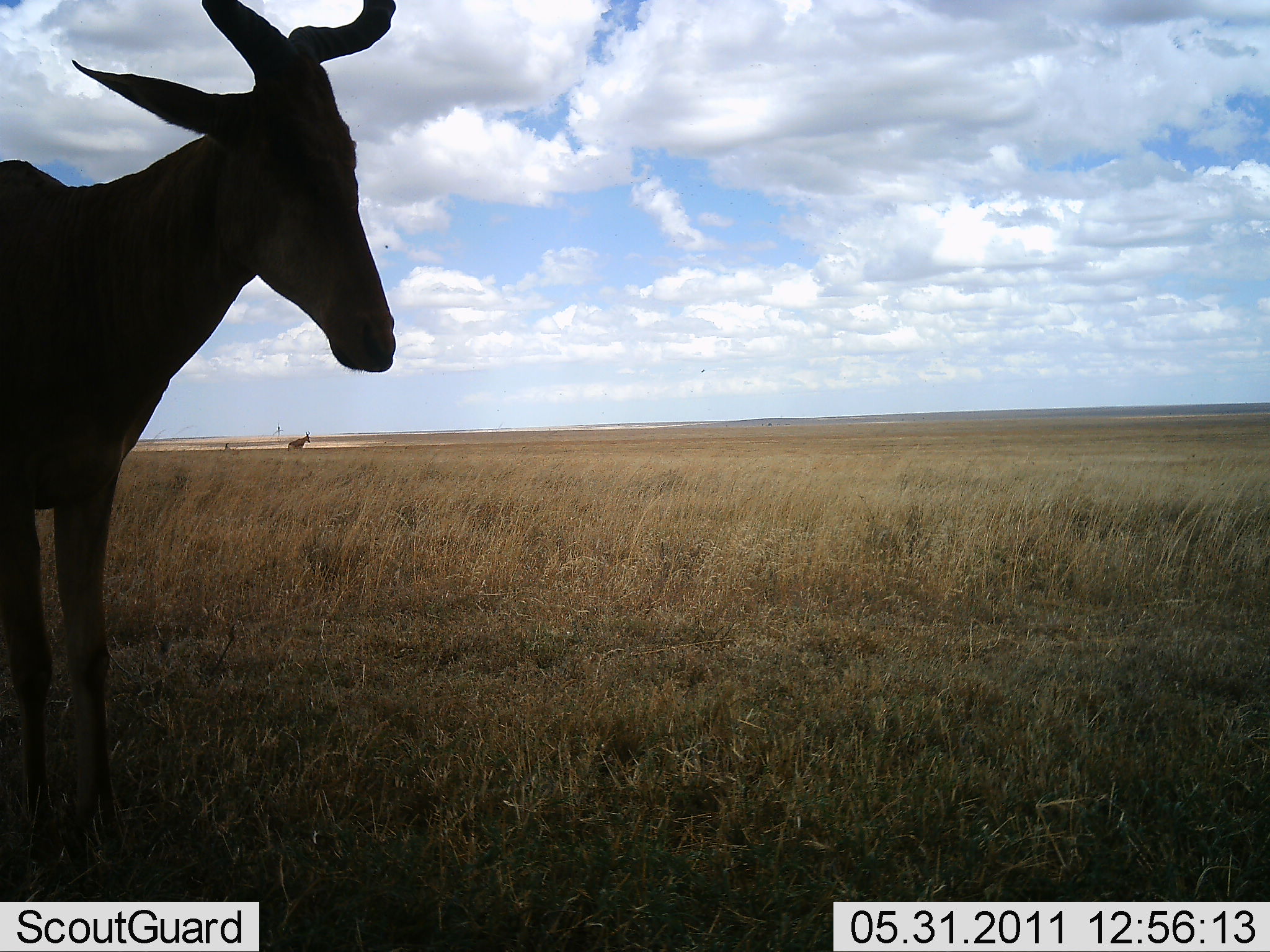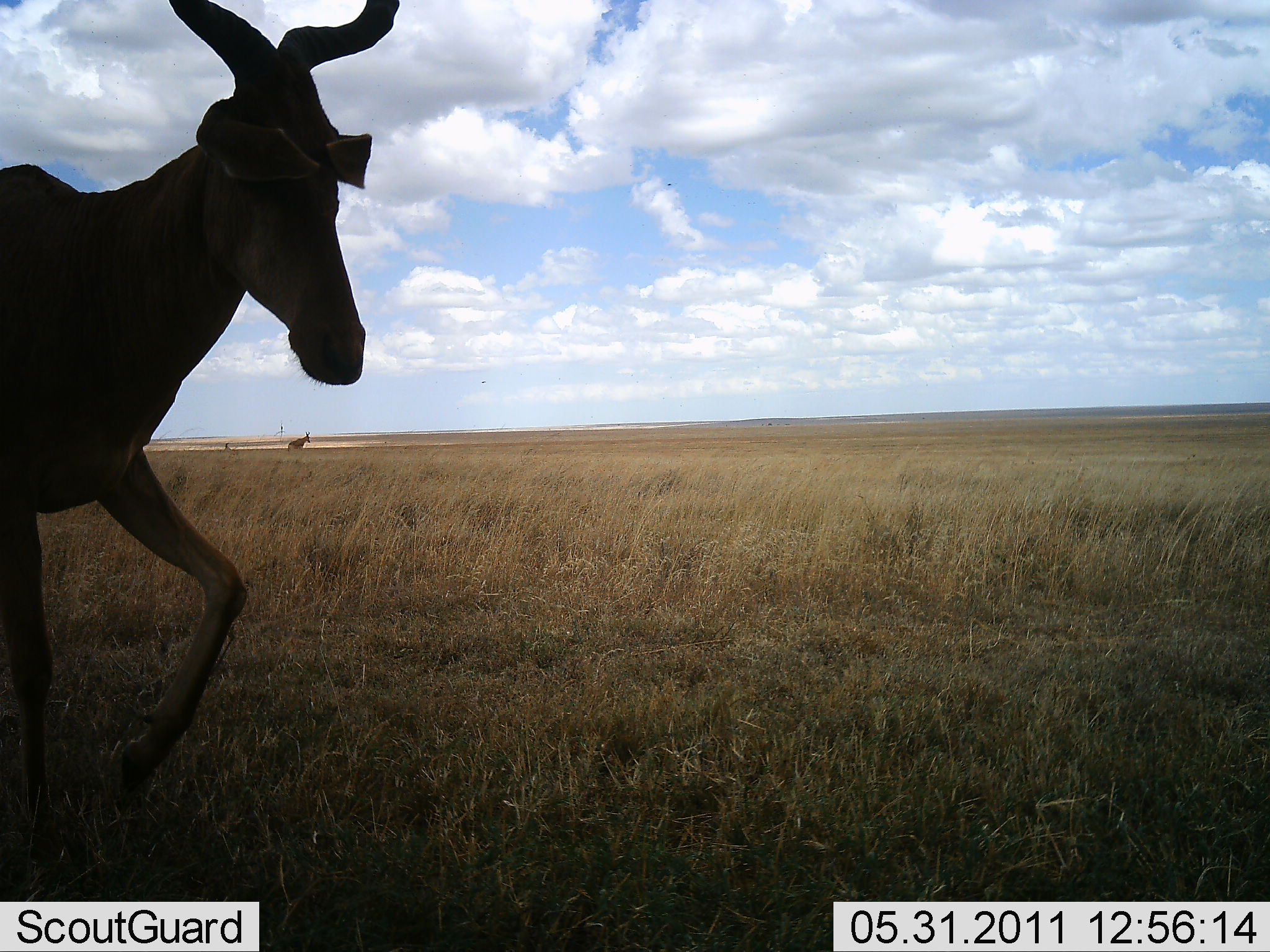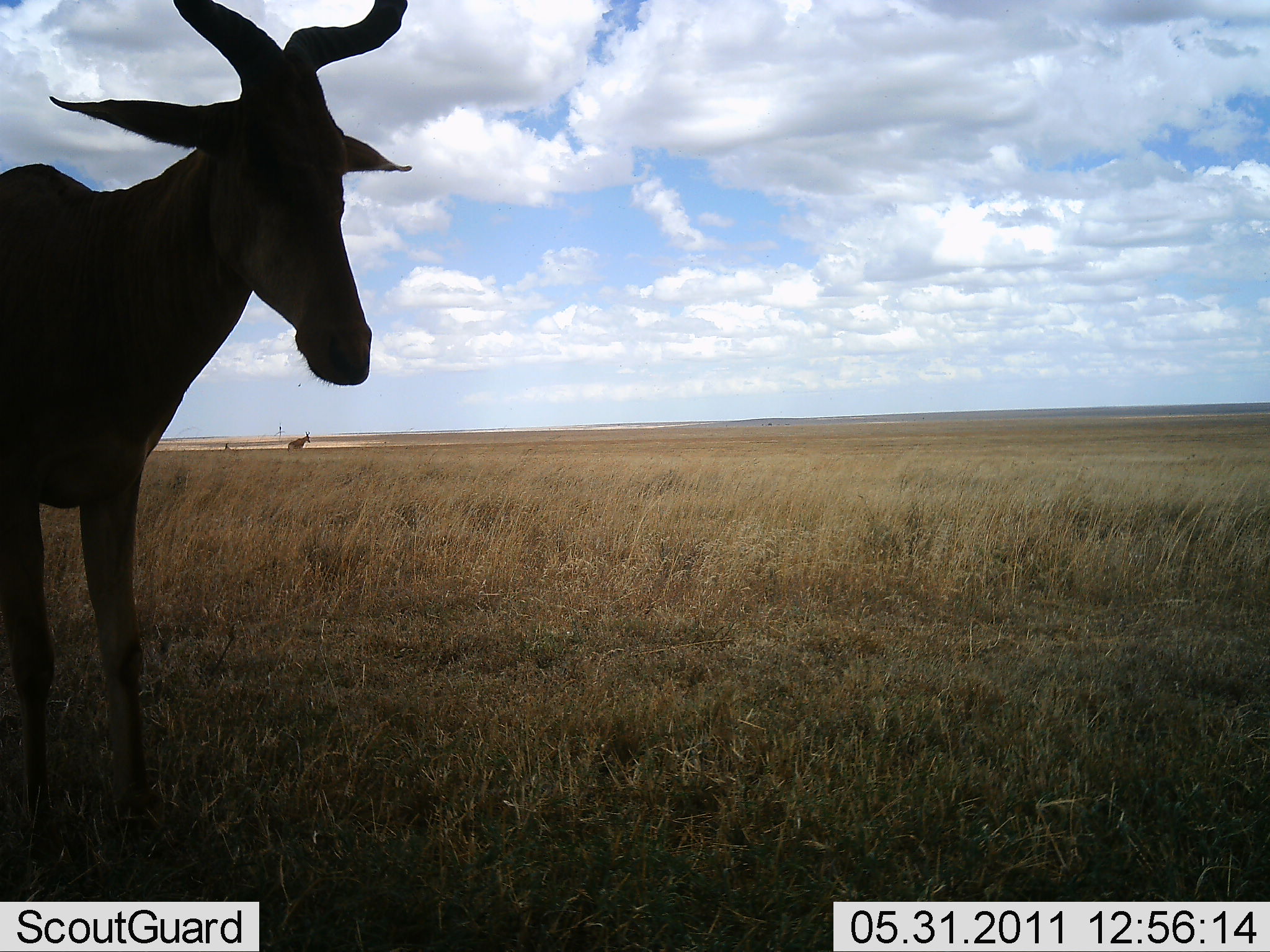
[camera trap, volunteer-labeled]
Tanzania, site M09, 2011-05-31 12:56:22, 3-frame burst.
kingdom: Animalia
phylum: Chordata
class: Mammalia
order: Artiodactyla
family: Bovidae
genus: Alcelaphus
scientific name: Alcelaphus buselaphus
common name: hartebeest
Hartebeest (Alcelaphus buselaphus), count 1. Behavior (volunteer vote fractions): standing 91%, resting 0%, moving 9%, interacting 0%. Young present (vote fraction): 0%. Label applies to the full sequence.